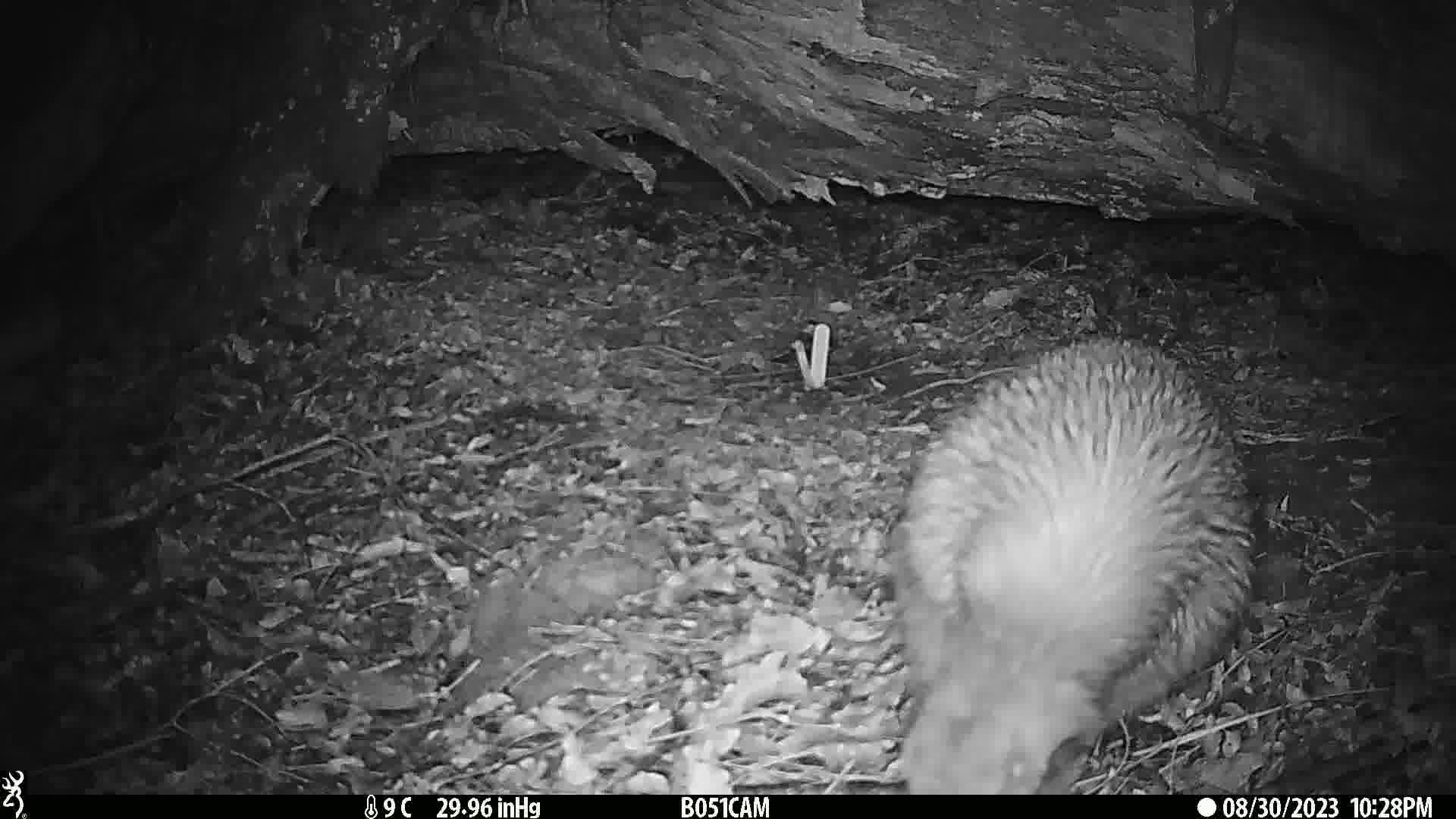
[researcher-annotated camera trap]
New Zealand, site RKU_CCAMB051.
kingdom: Animalia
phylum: Chordata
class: Aves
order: Apterygiformes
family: Apterygidae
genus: Apteryx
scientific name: Apteryx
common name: kiwi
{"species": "kiwi (Apteryx)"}